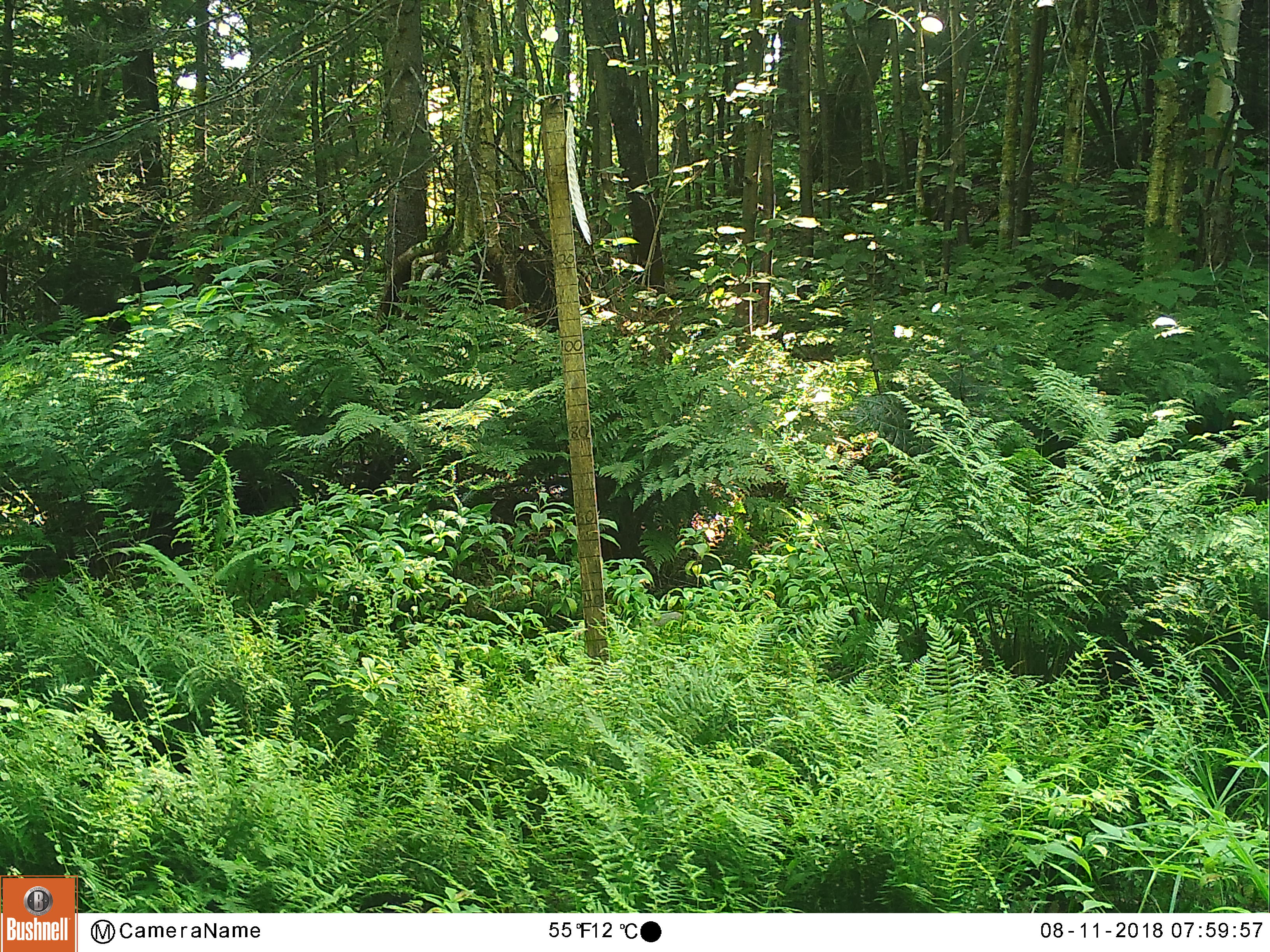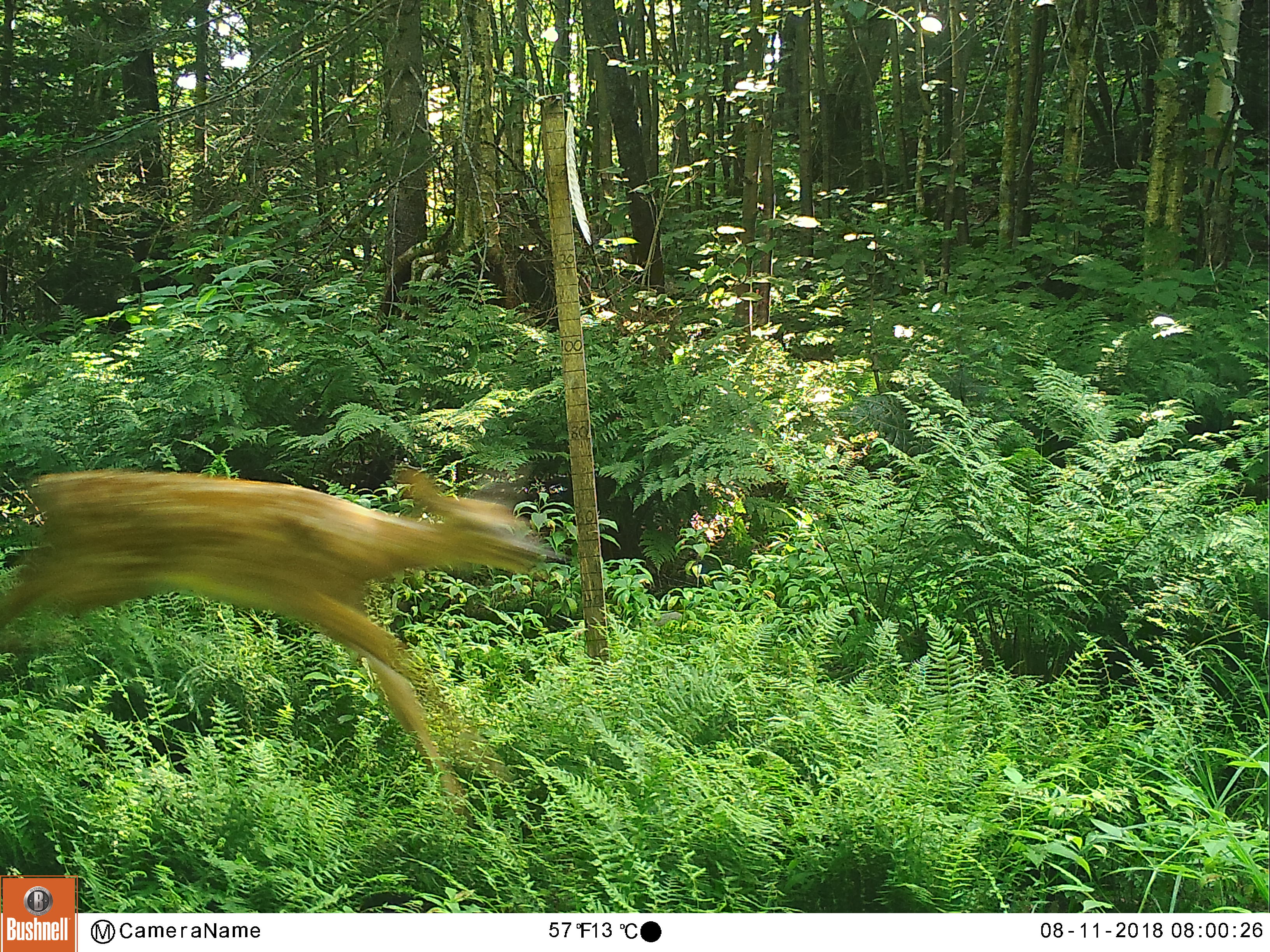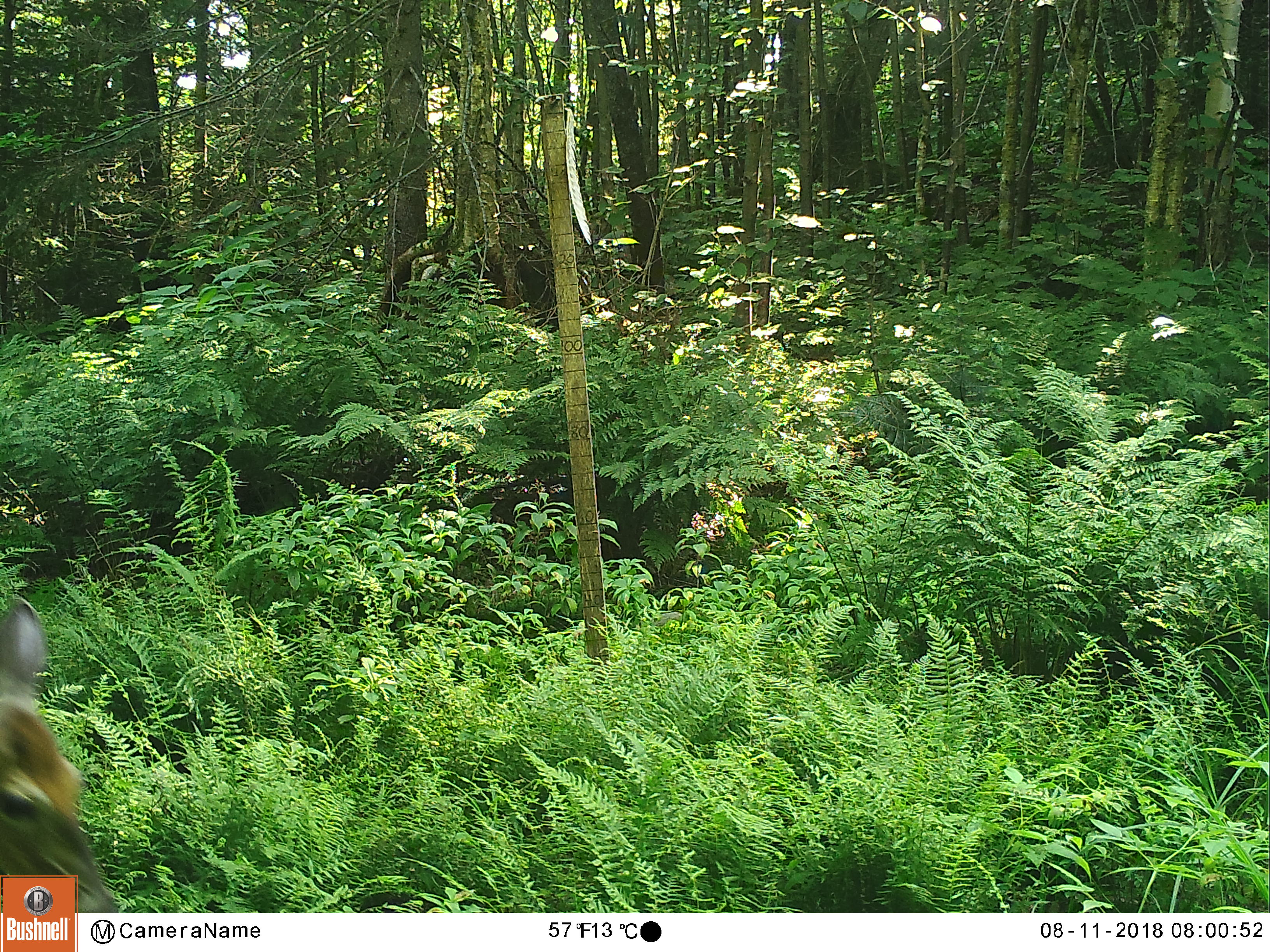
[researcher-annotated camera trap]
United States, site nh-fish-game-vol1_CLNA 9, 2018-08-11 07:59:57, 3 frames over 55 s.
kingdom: Animalia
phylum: Chordata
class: Mammalia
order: Artiodactyla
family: Cervidae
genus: Odocoileus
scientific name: Odocoileus virginianus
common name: white-tailed deer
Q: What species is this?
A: White-tailed deer (Odocoileus virginianus).